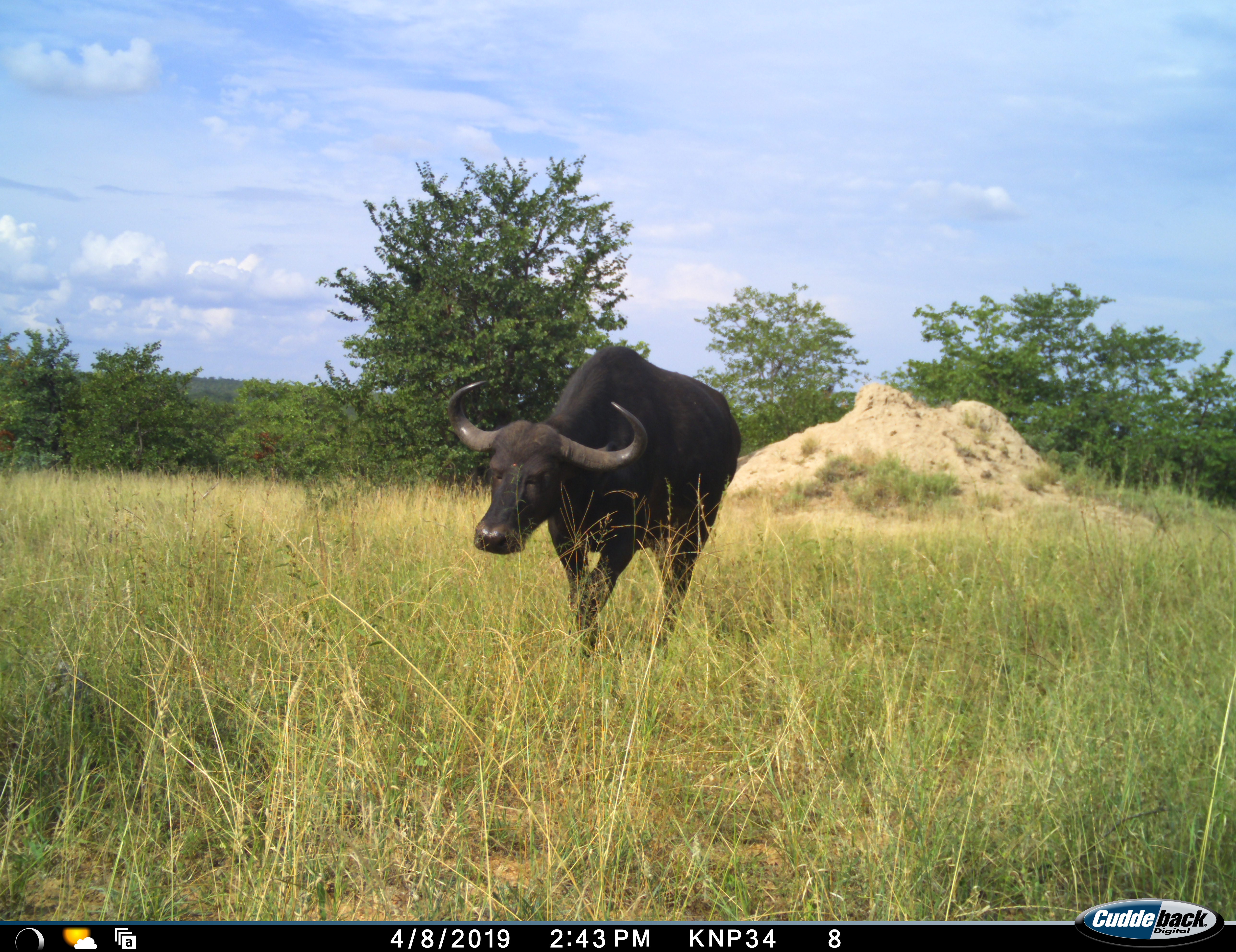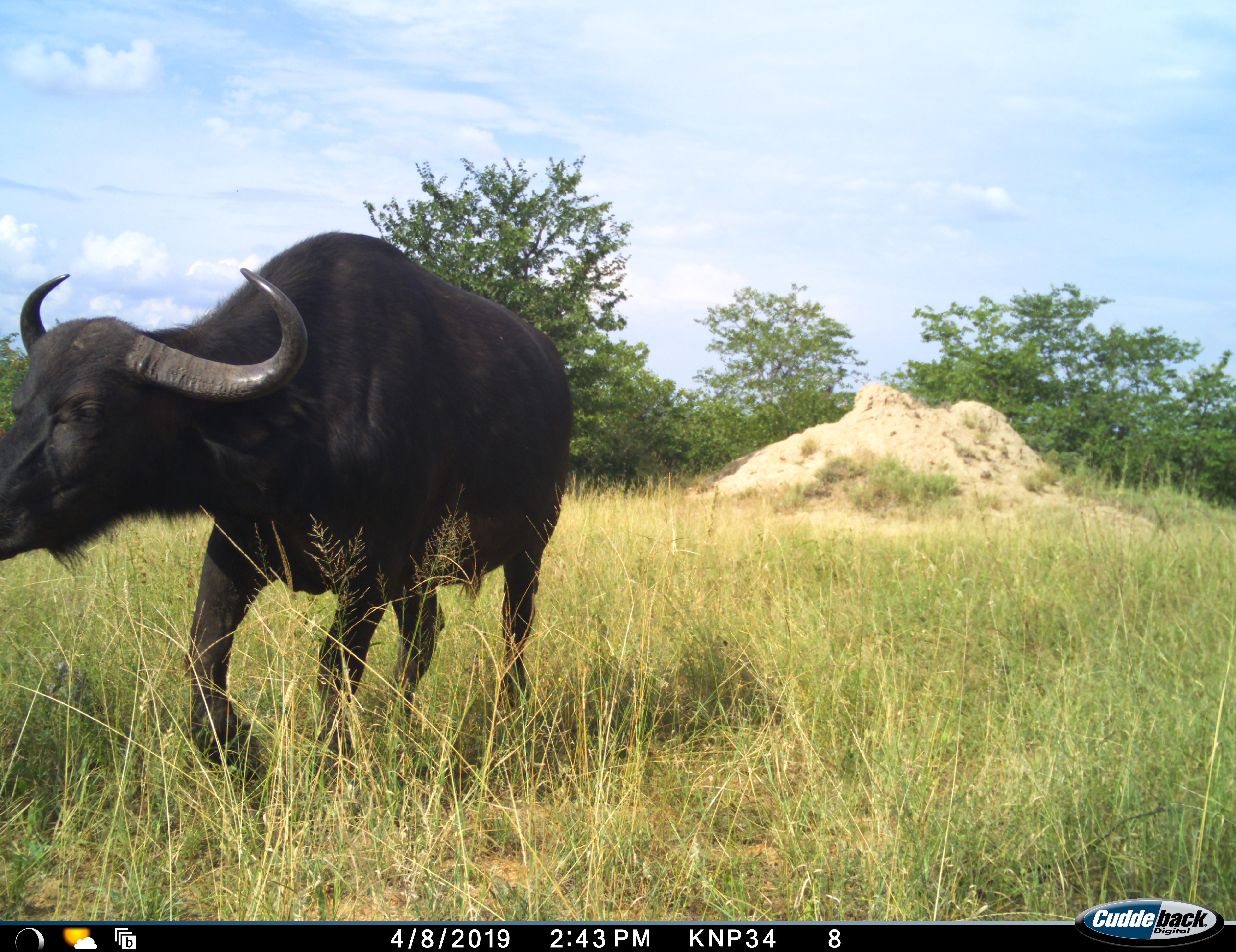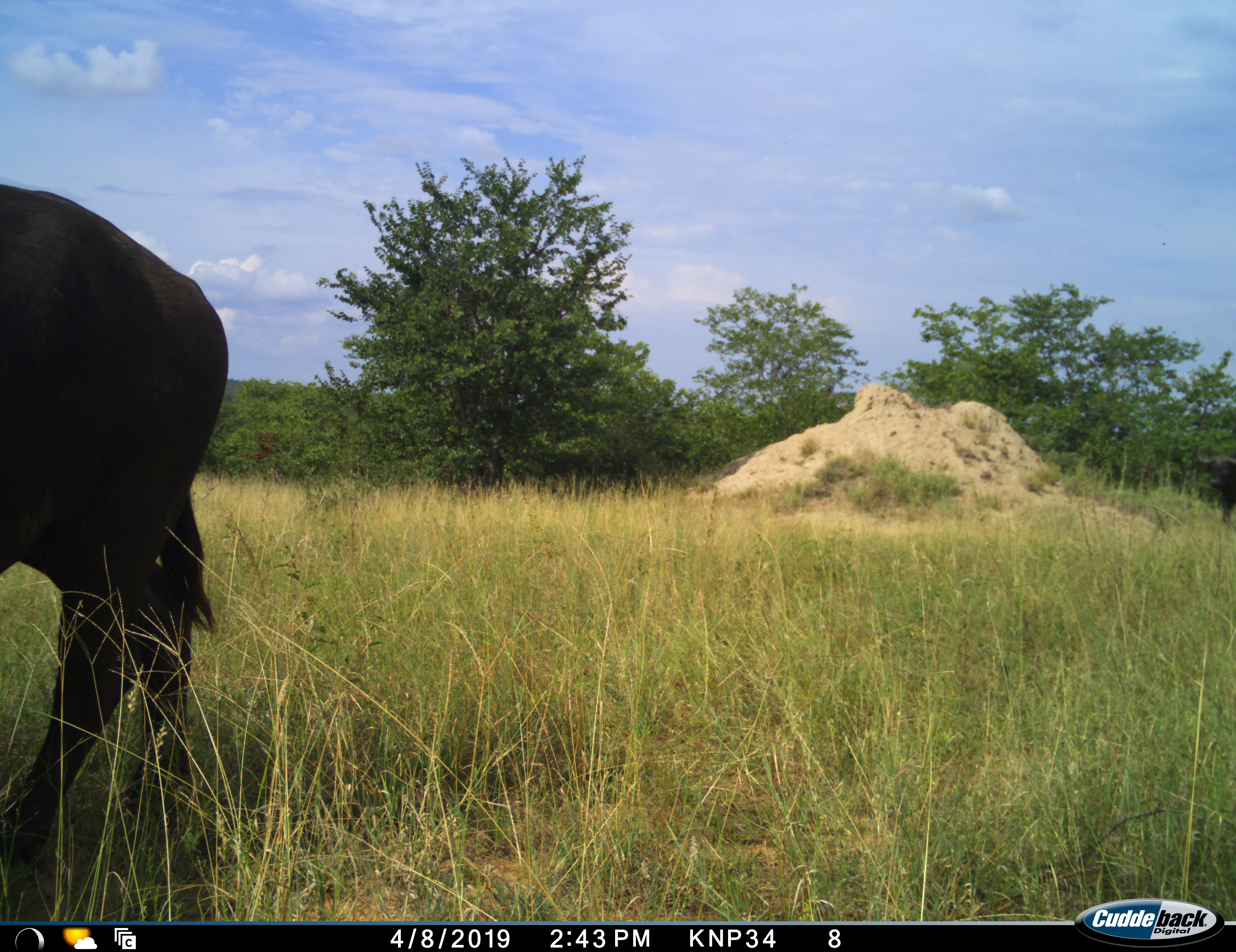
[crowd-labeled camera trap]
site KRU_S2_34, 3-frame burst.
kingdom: Animalia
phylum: Chordata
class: Mammalia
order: Artiodactyla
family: Bovidae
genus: Syncerus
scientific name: Syncerus caffer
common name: african buffalo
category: buffalo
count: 1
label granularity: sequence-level